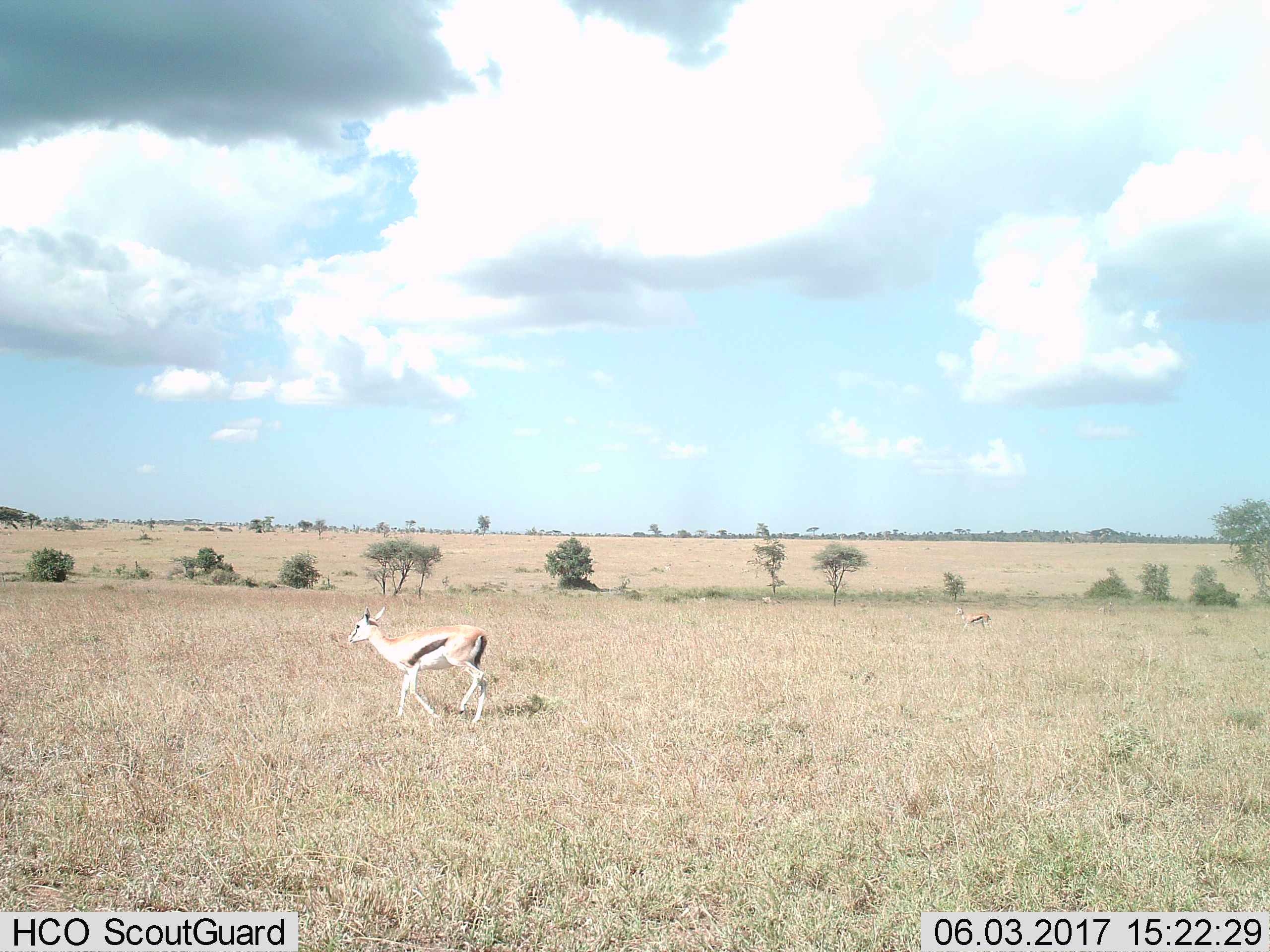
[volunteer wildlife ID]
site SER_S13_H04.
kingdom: Animalia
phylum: Chordata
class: Mammalia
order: Artiodactyla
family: Bovidae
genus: Eudorcas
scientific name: Eudorcas thomsonii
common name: thomson's gazelle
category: gazellethomsons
Gazellethomsons (thomson's gazelle) (Eudorcas thomsonii), count 2. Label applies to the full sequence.